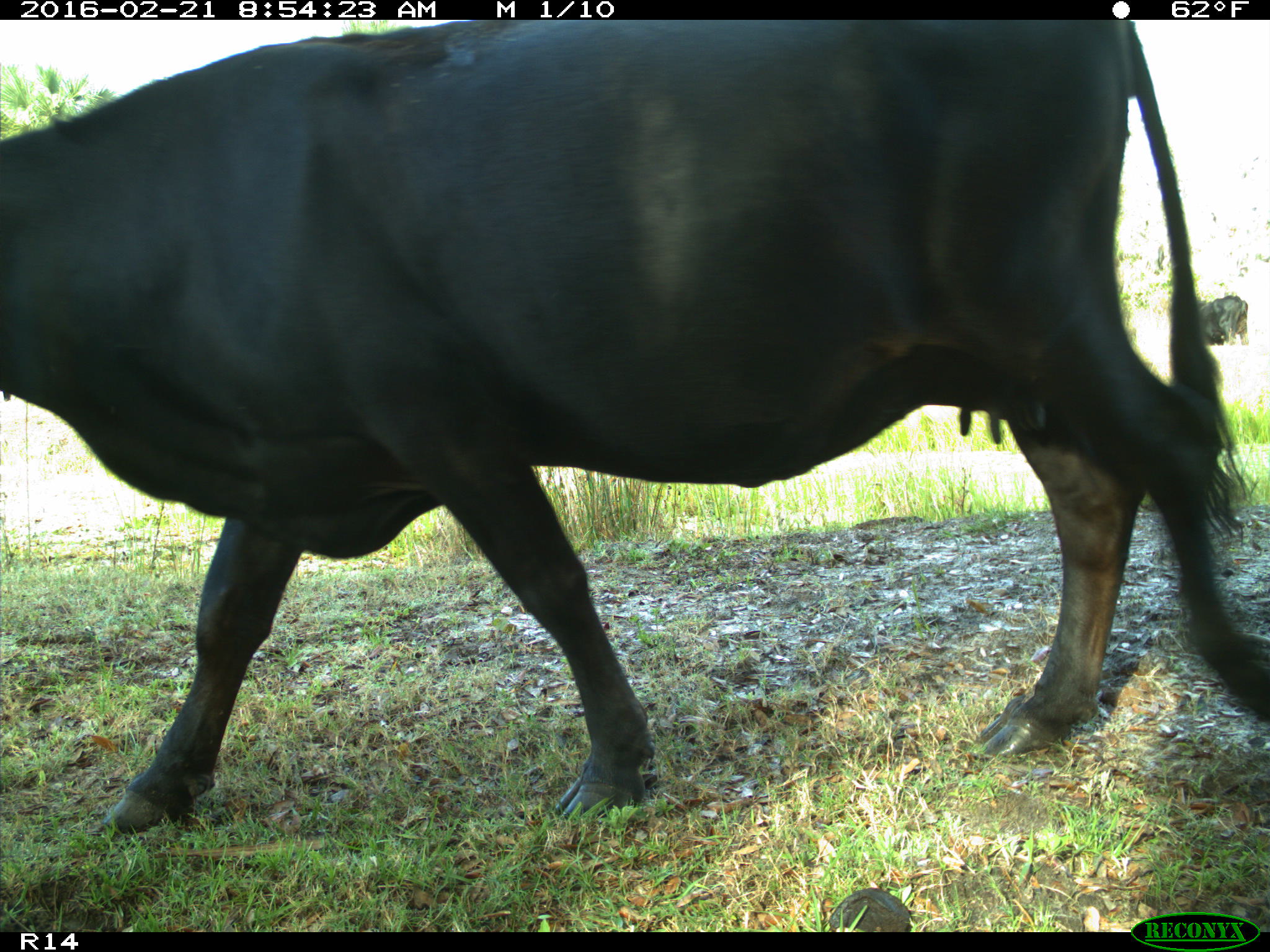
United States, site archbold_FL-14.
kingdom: Animalia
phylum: Chordata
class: Mammalia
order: Artiodactyla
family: Bovidae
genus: Bos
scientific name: Bos taurus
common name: domestic cow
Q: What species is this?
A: Bos taurus (domestic cow).